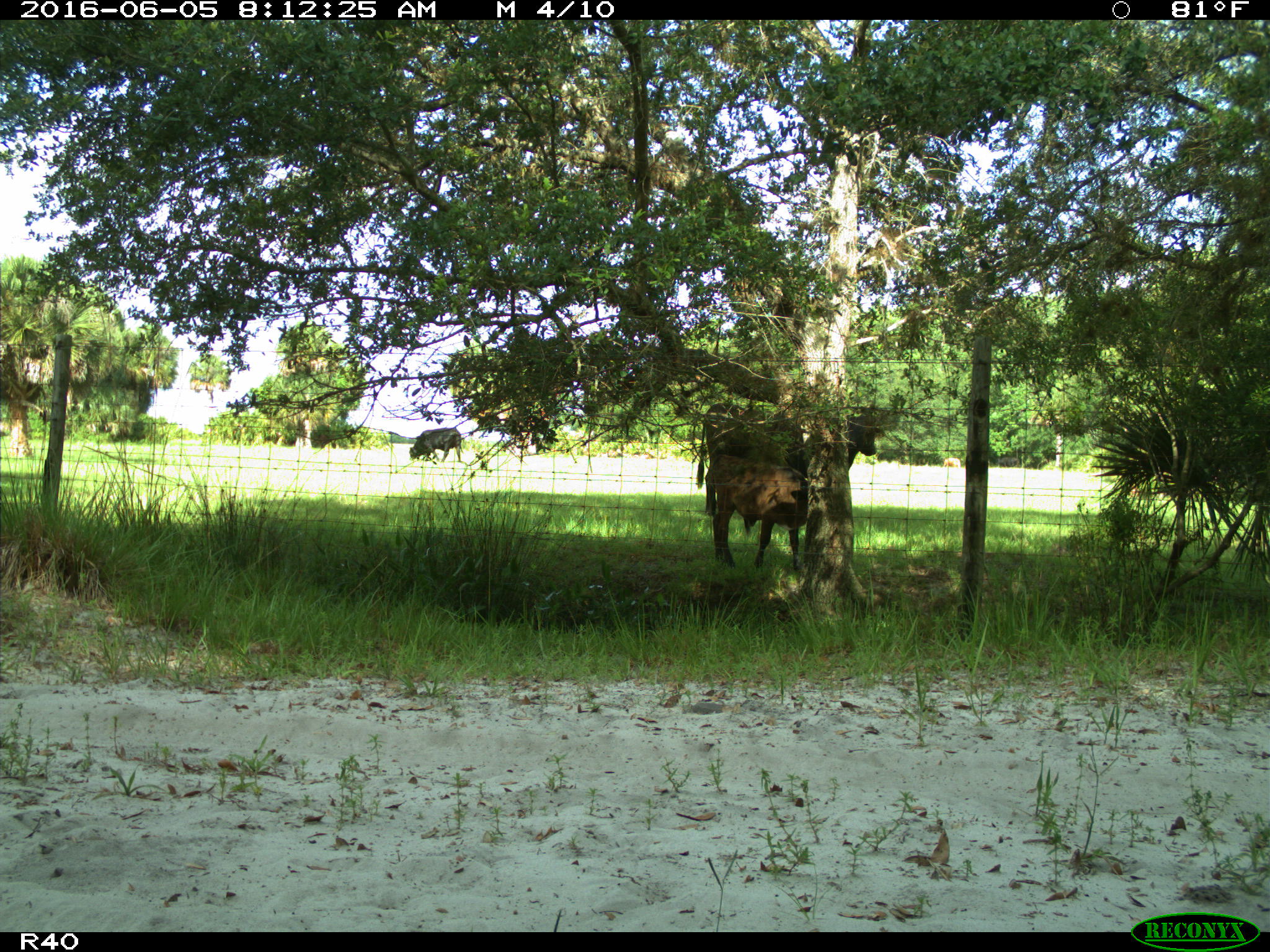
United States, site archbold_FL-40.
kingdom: Animalia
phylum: Chordata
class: Mammalia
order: Artiodactyla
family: Bovidae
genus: Bos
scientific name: Bos taurus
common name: domestic cow